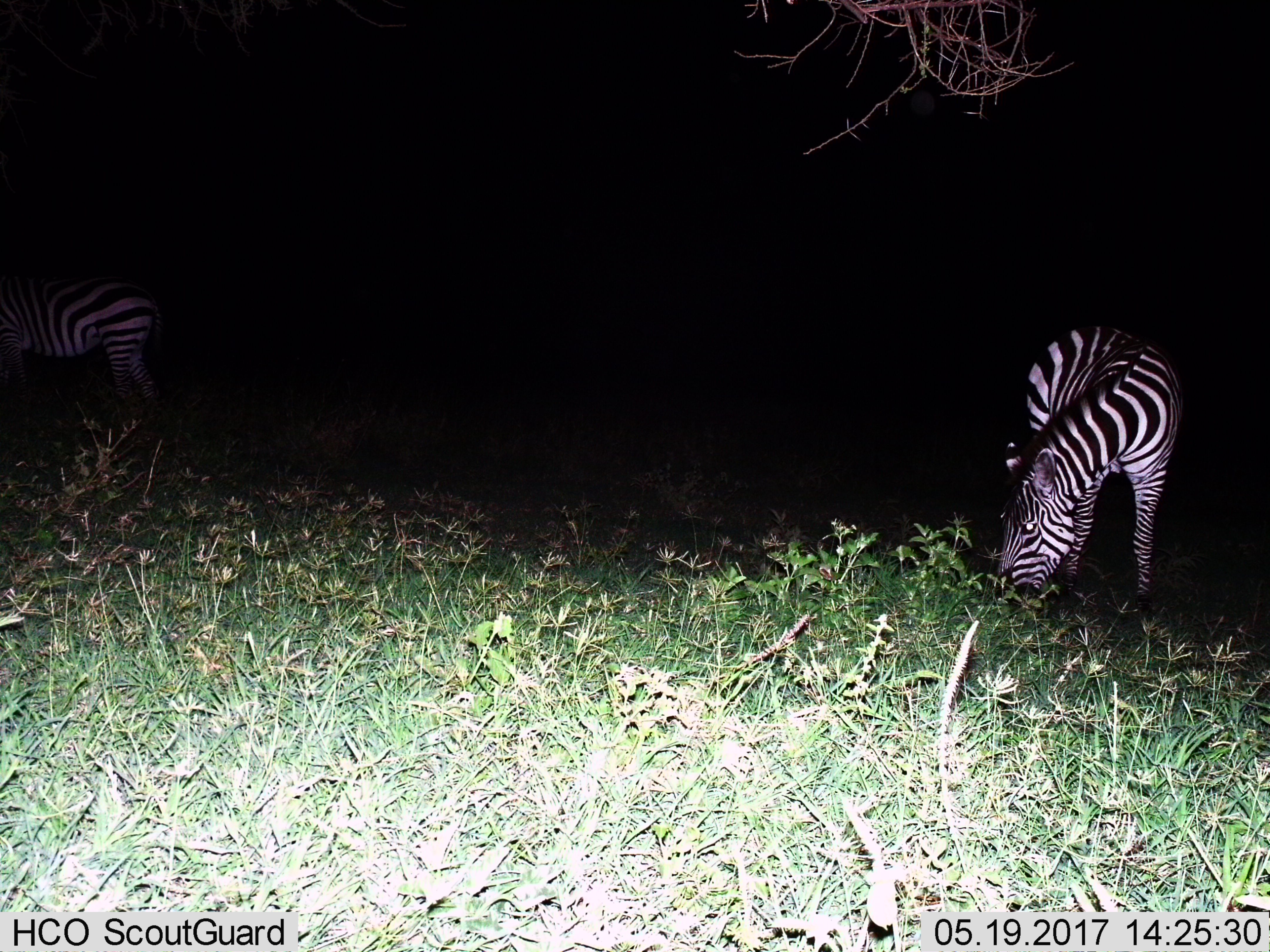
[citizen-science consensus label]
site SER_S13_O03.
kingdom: Animalia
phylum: Chordata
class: Mammalia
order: Perissodactyla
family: Equidae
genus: Equus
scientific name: Equus quagga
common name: plains zebra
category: zebraplains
Zebraplains (plains zebra) (Equus quagga), count 2. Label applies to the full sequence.